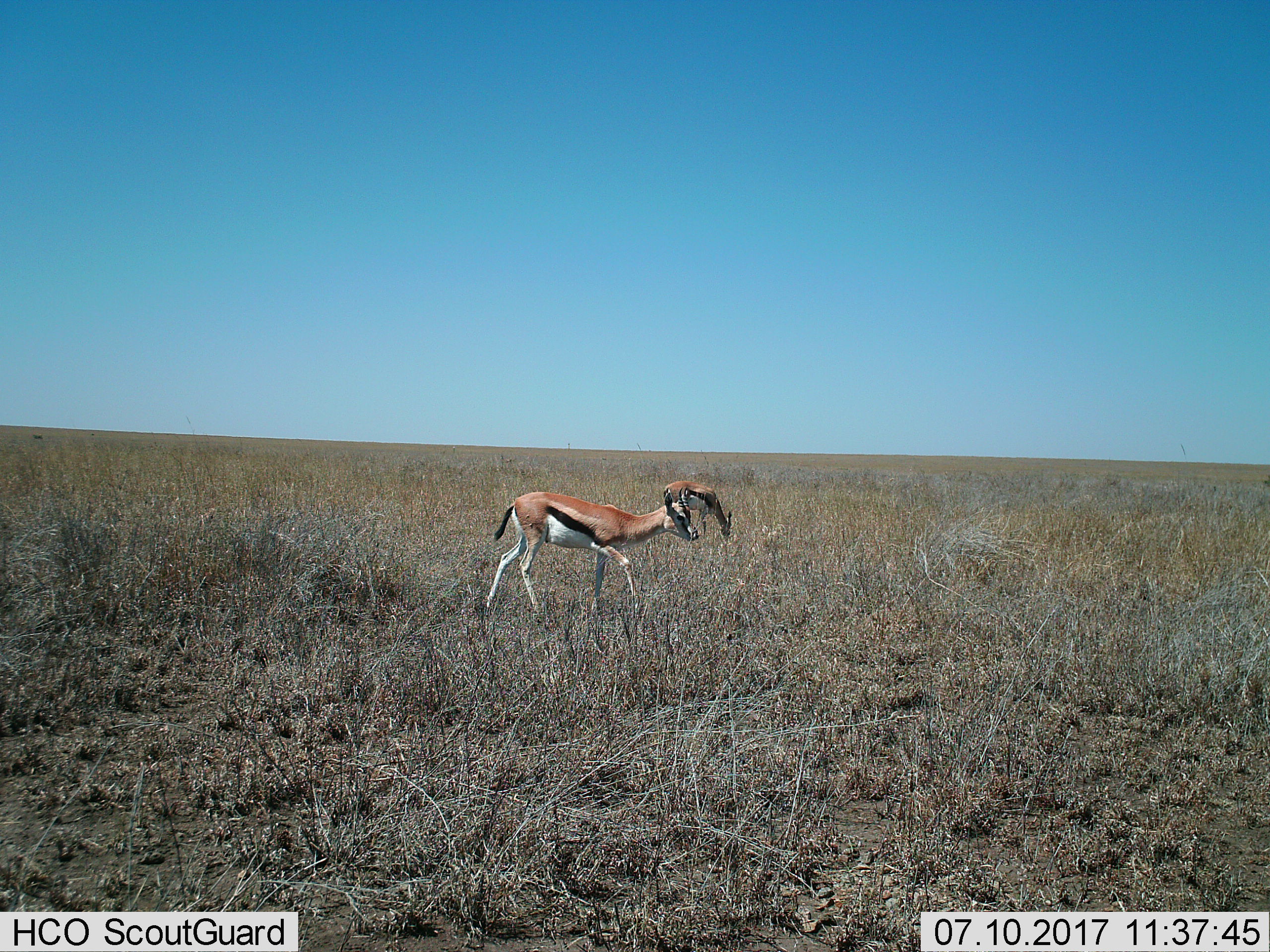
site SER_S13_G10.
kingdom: Animalia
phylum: Chordata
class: Mammalia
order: Artiodactyla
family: Bovidae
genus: Eudorcas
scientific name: Eudorcas thomsonii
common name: thomson's gazelle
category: gazellethomsons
Gazellethomsons (thomson's gazelle) (Eudorcas thomsonii), count 2. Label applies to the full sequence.